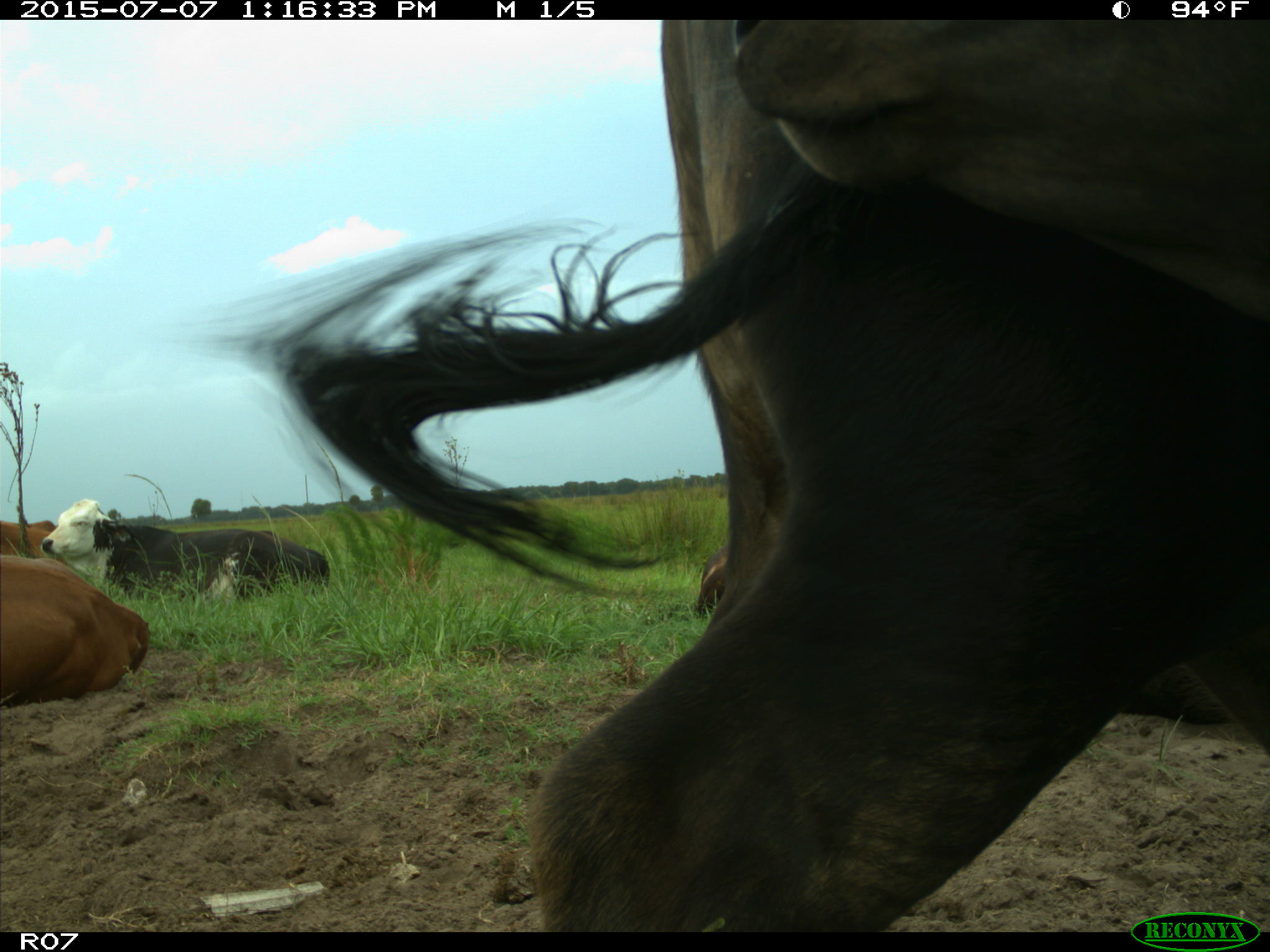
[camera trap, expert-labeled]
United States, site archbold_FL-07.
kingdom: Animalia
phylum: Chordata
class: Mammalia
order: Artiodactyla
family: Bovidae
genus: Bos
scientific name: Bos taurus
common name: domestic cow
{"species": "Bos taurus (domestic cow)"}